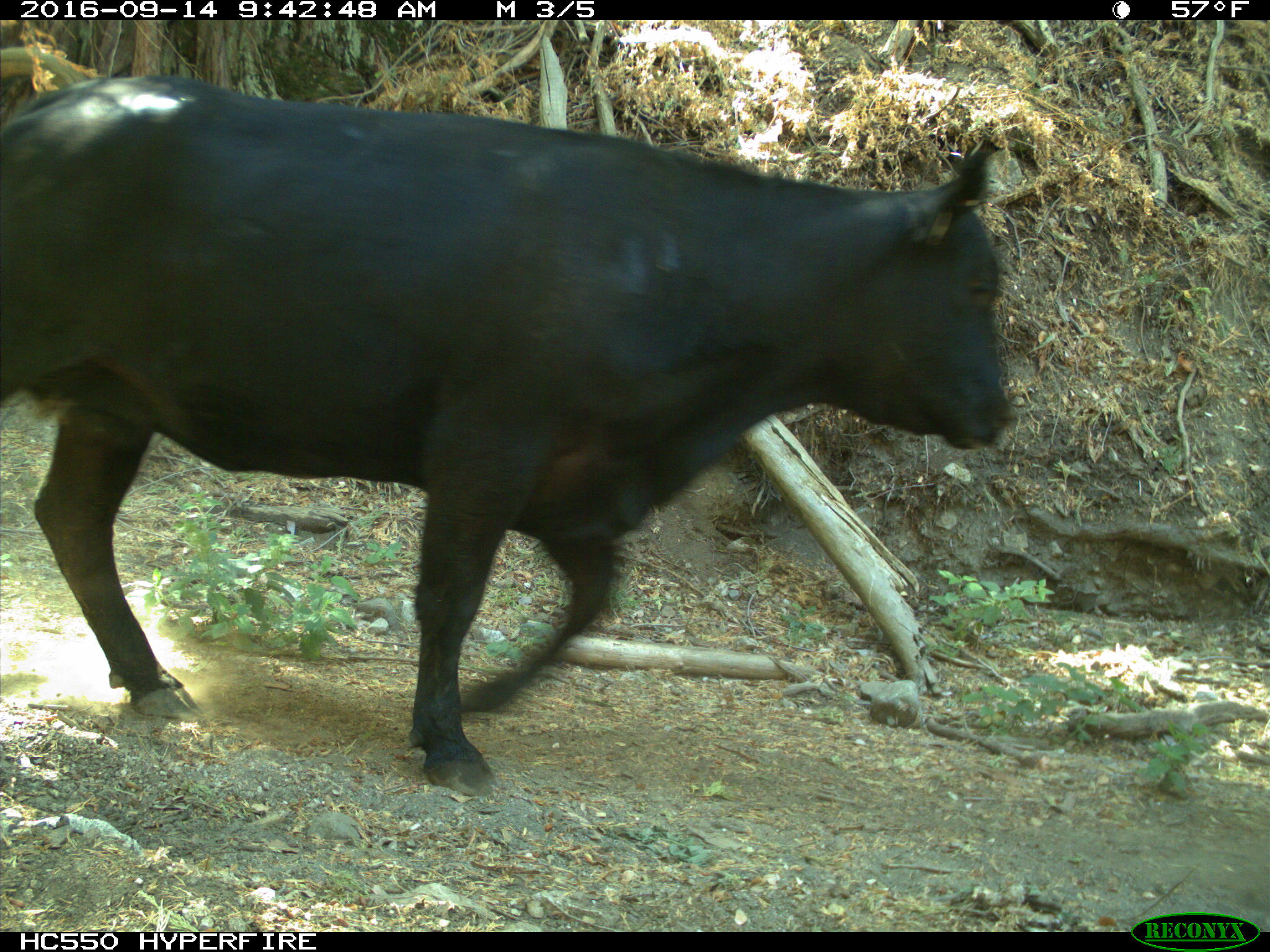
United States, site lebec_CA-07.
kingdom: Animalia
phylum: Chordata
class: Mammalia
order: Artiodactyla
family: Bovidae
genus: Bos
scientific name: Bos taurus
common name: domestic cow